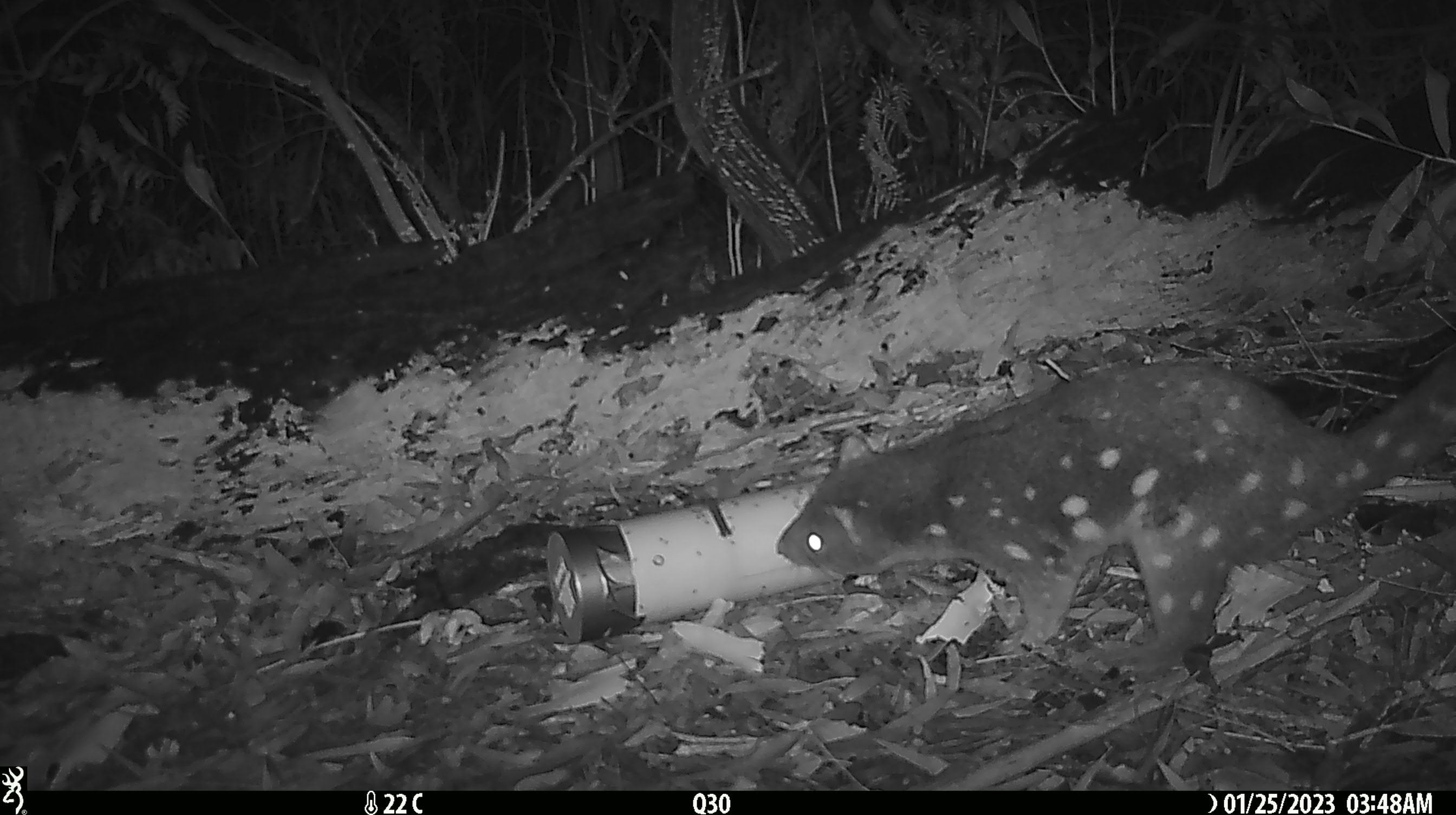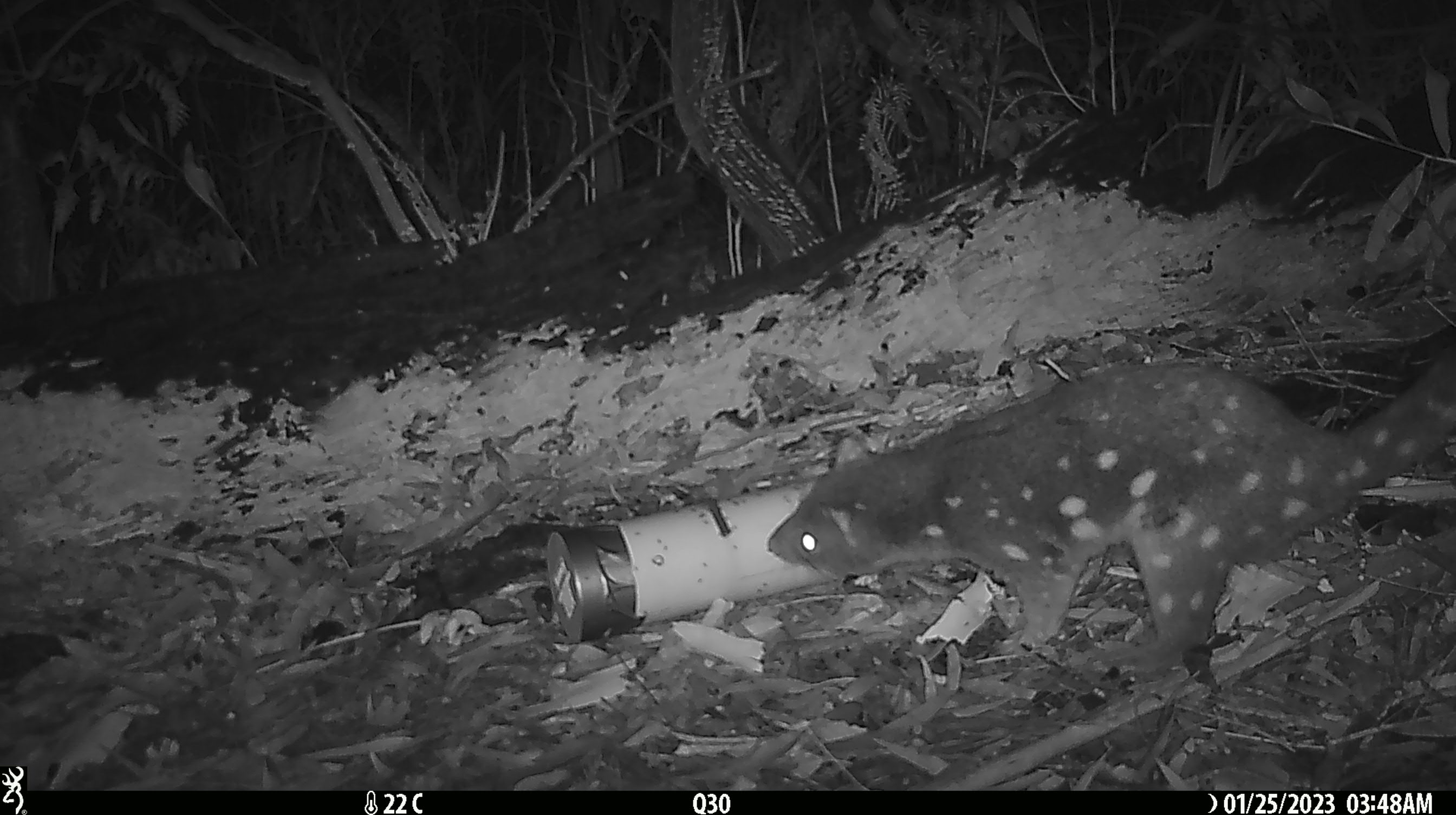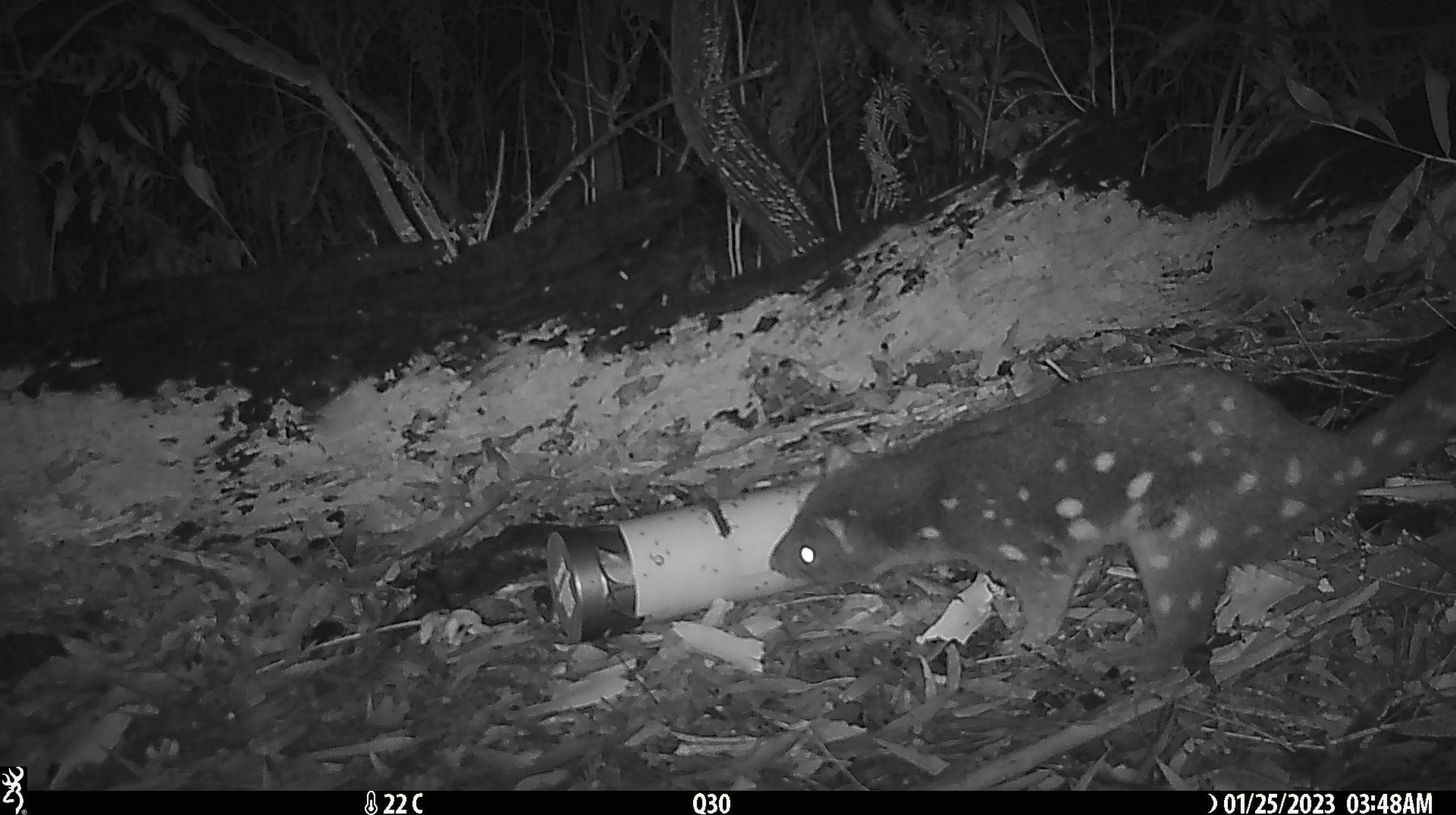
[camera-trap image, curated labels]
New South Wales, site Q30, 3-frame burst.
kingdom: Animalia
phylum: Chordata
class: Mammalia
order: Dasyuromorphia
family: Dasyuridae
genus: Dasyurus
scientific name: Dasyurus maculatus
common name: spotted-tailed quoll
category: quoll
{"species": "quoll (spotted-tailed quoll) (Dasyurus maculatus)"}